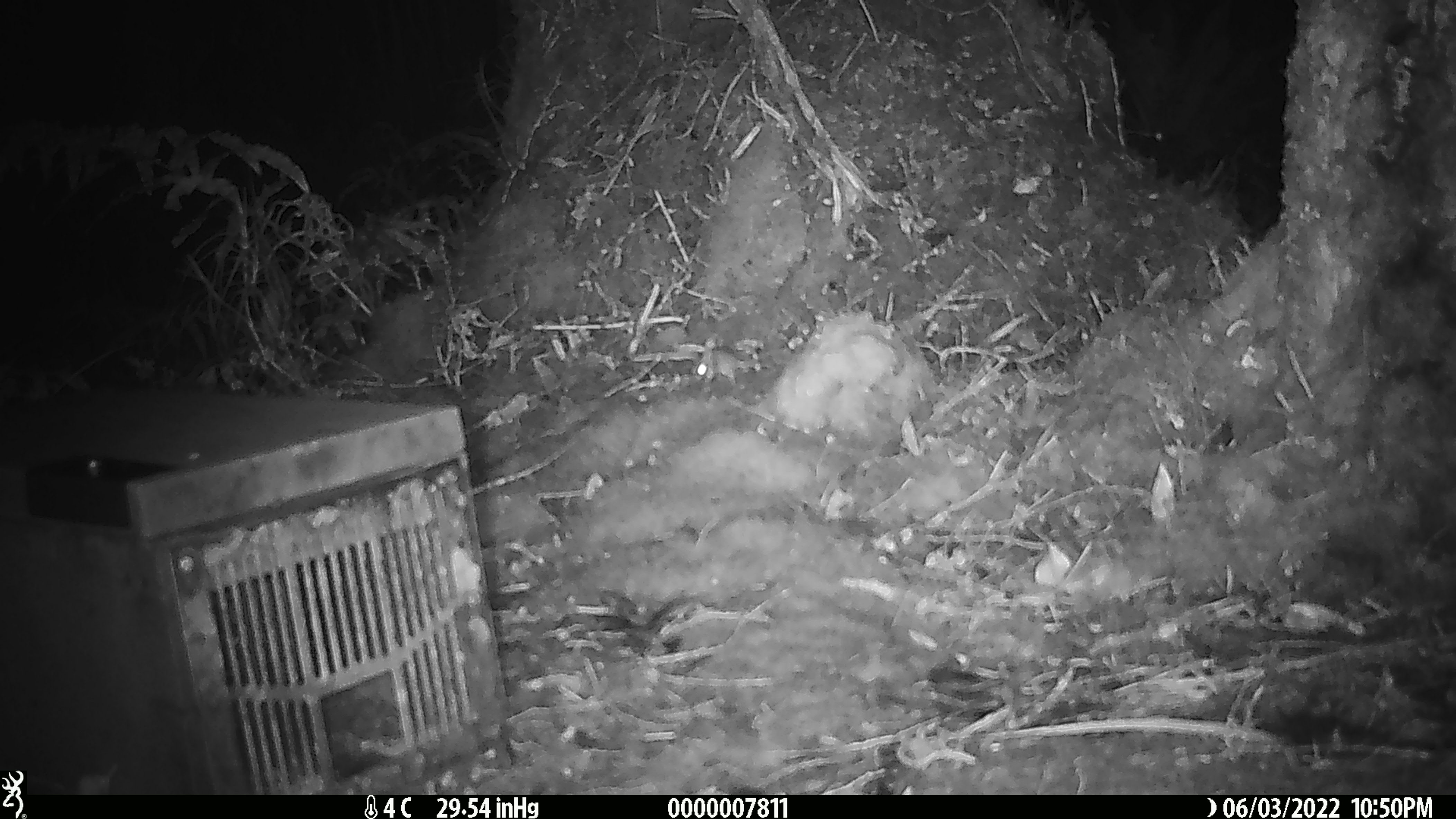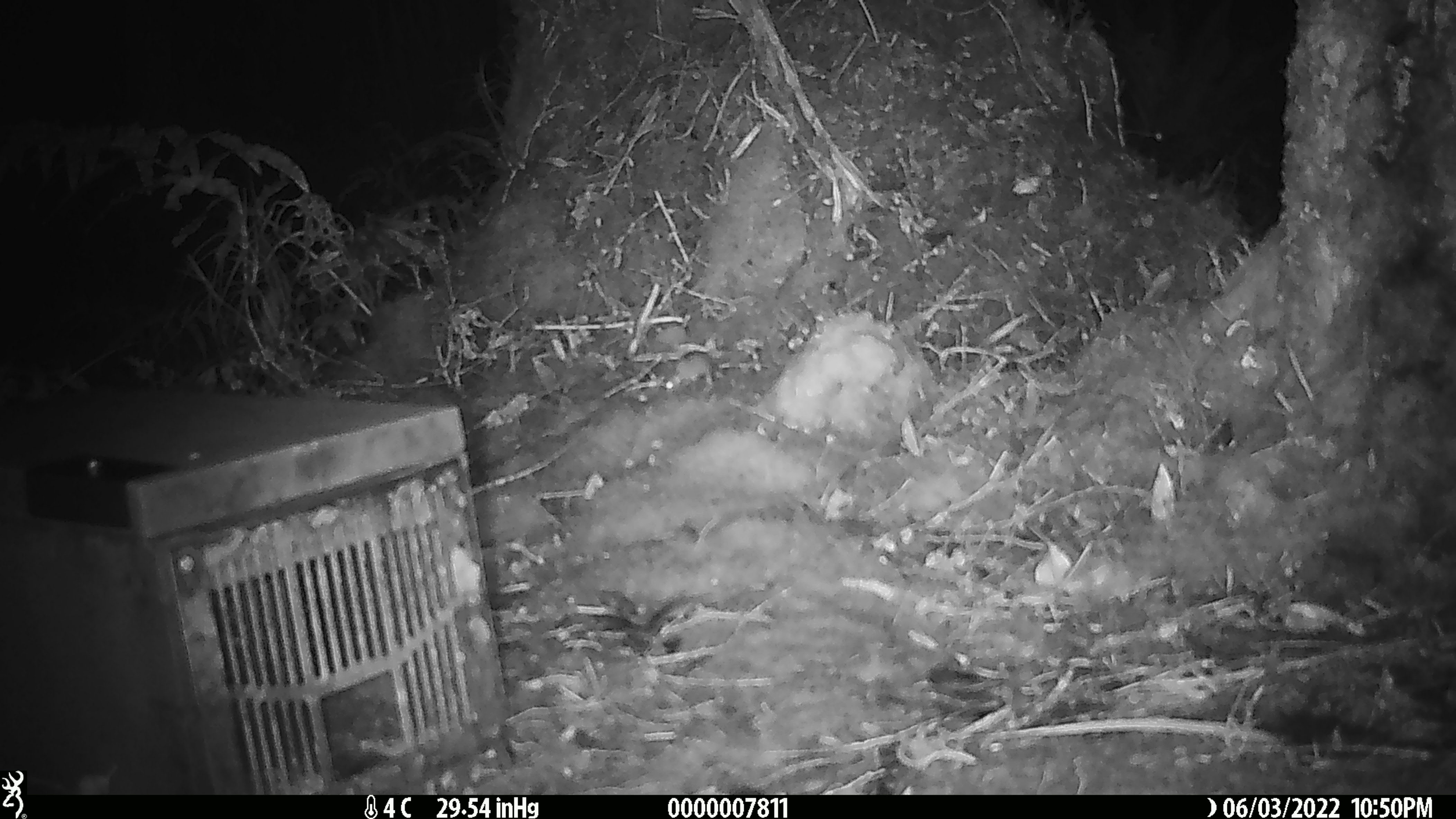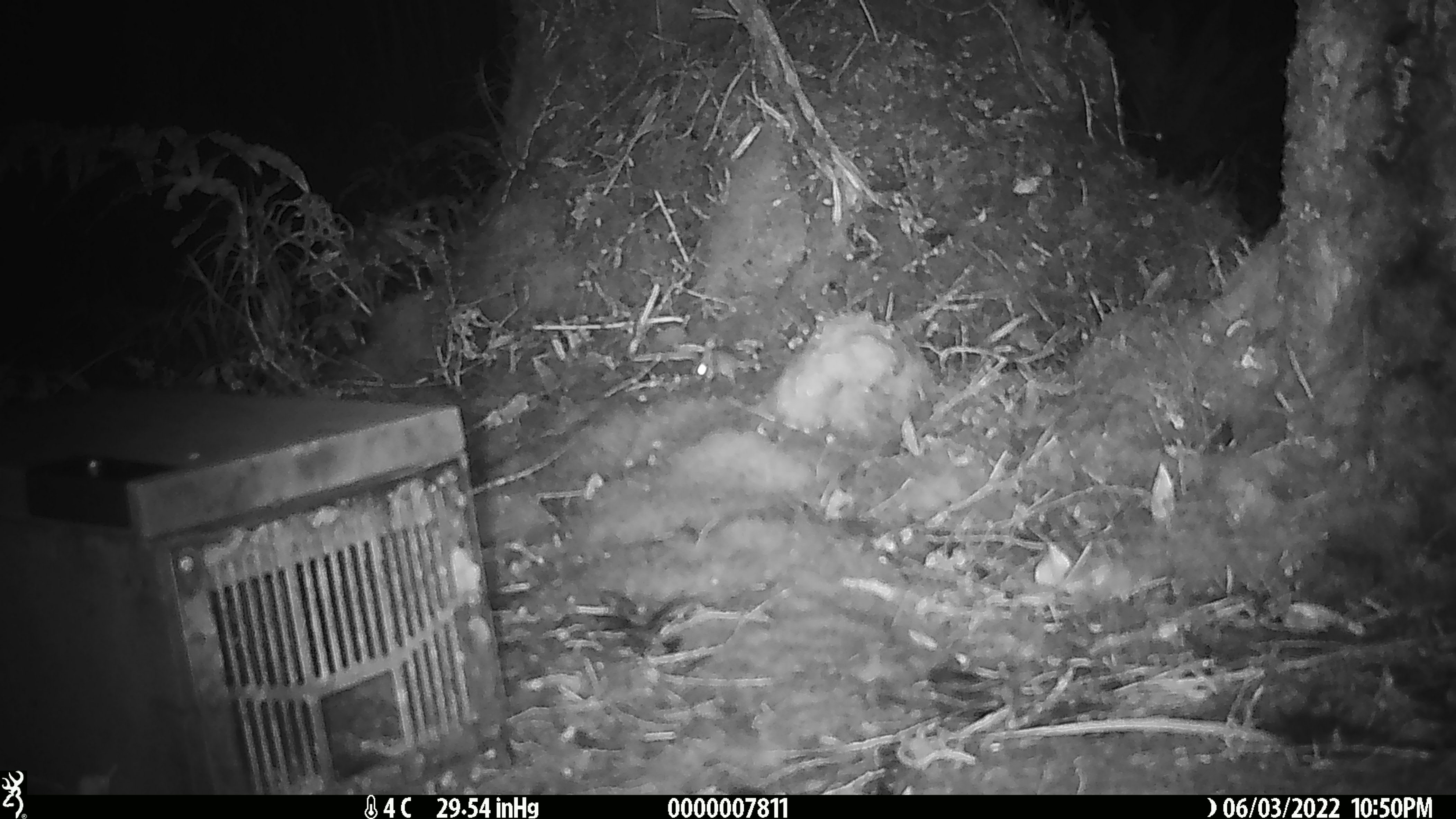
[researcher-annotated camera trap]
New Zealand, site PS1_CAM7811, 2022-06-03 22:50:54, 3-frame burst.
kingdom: Animalia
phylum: Chordata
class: Mammalia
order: Rodentia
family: Muridae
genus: Mus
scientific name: Mus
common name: mouse